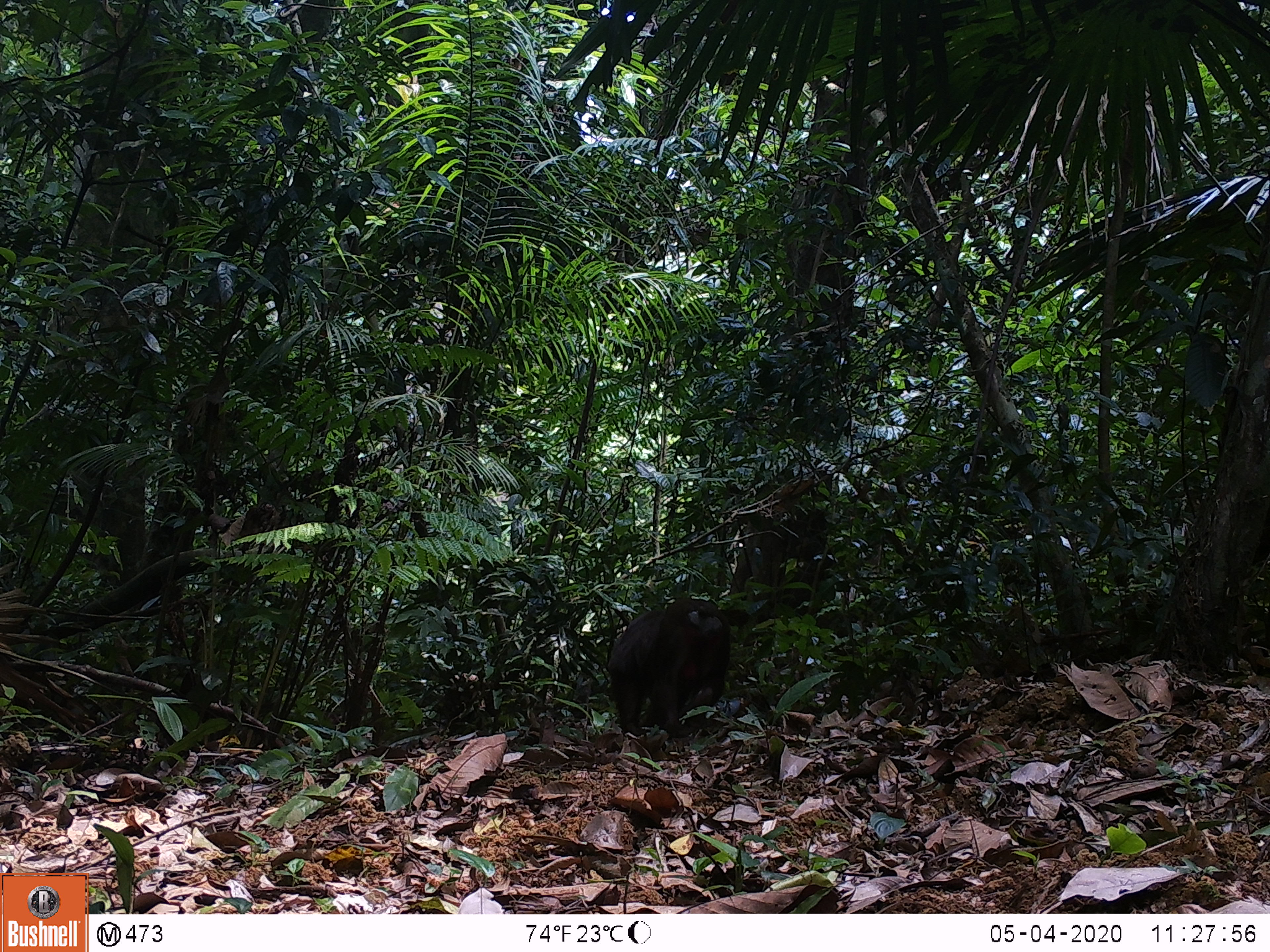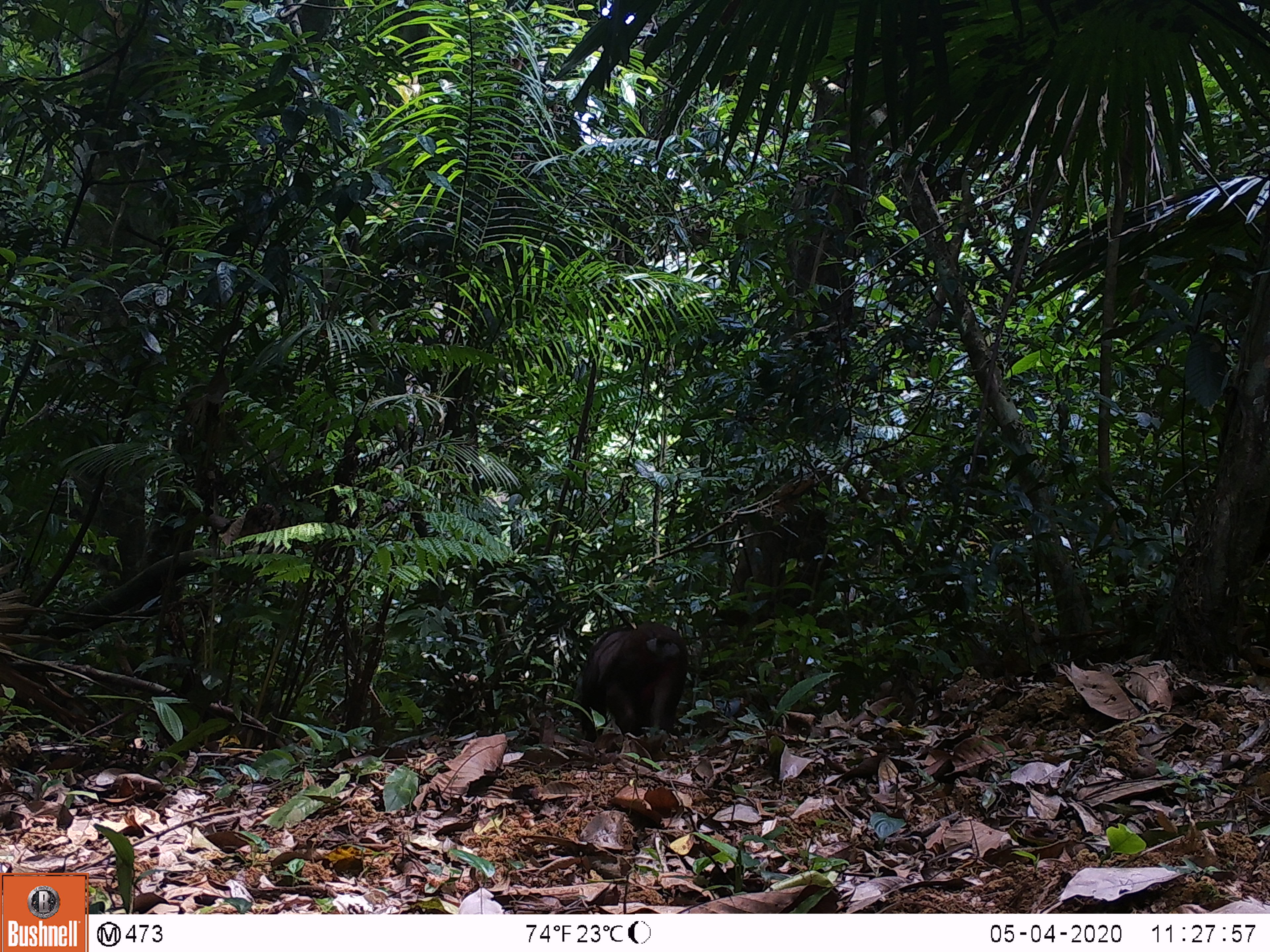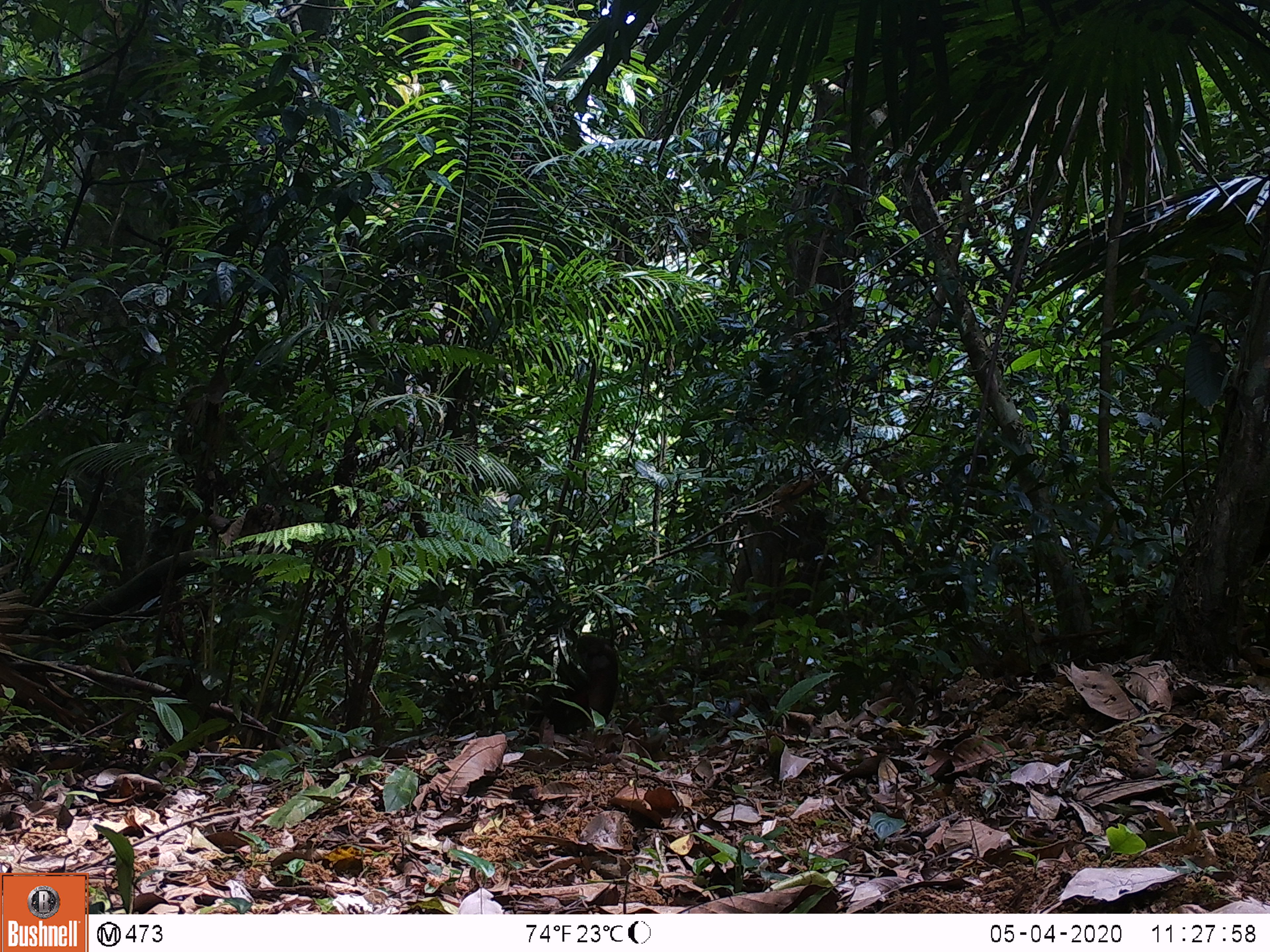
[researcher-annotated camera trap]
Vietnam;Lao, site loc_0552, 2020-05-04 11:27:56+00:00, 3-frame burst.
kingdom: Animalia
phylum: Chordata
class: Mammalia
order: Primates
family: Cercopithecidae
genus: Macaca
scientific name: Macaca arctoides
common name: stump-tailed macaque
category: stump tailed macaque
Stump tailed macaque (stump-tailed macaque) (Macaca arctoides). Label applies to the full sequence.